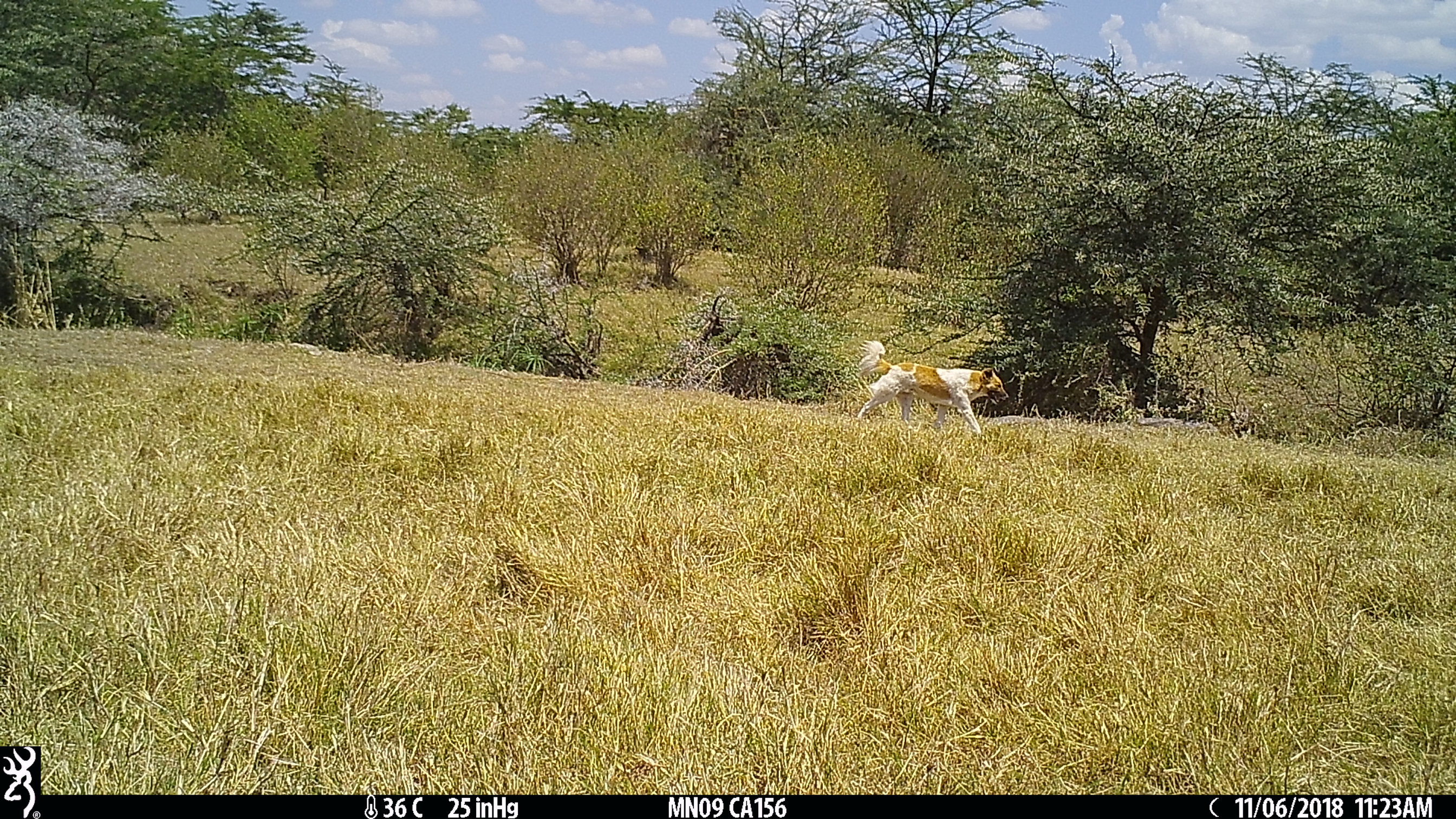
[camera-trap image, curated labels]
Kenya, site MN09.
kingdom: Animalia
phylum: Chordata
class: Mammalia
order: Carnivora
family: Canidae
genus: Canis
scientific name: Canis familiaris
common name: domestic dog